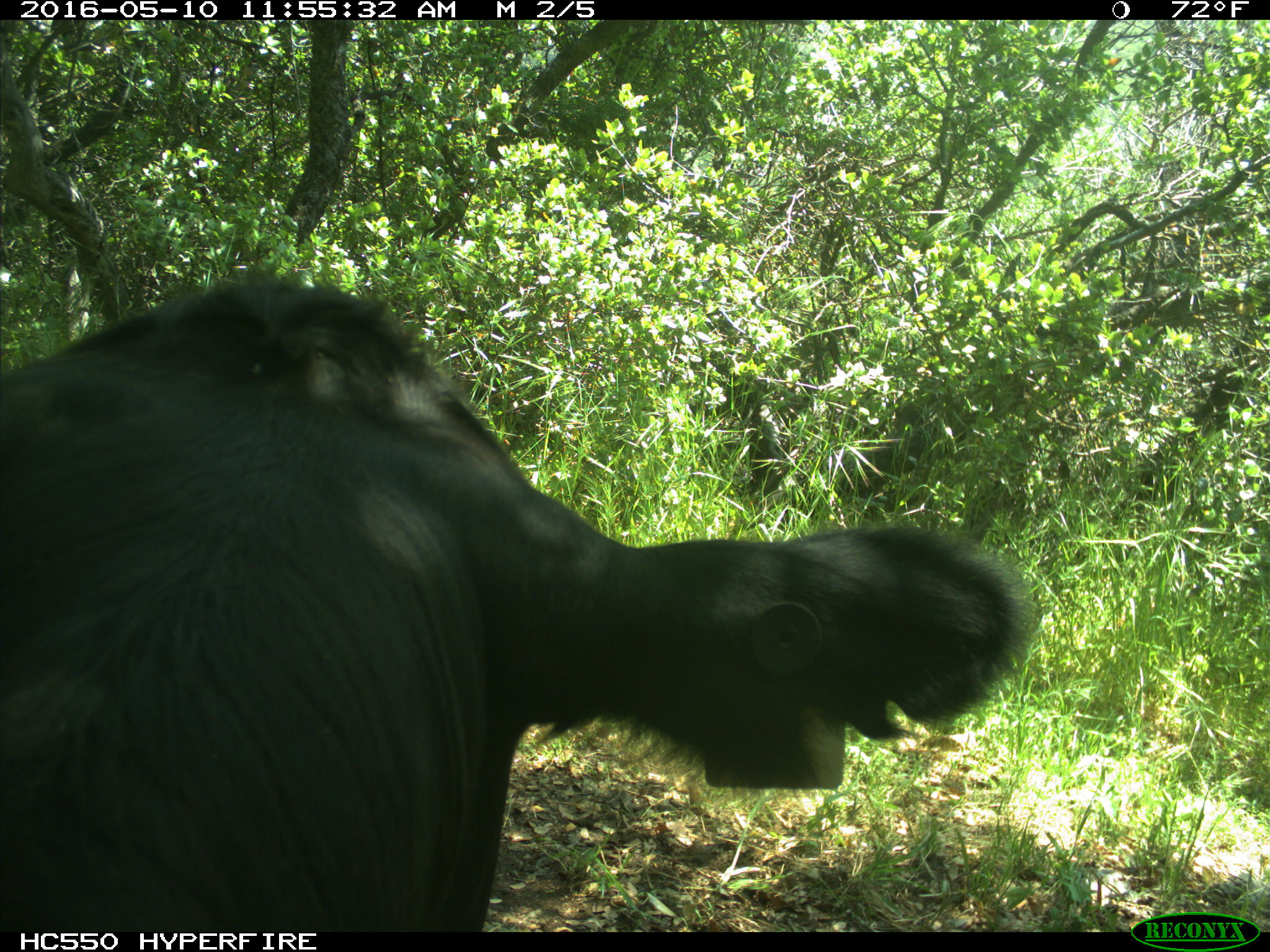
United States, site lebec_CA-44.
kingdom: Animalia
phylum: Chordata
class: Mammalia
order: Artiodactyla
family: Bovidae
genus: Bos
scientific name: Bos taurus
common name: domestic cow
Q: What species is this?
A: Bos taurus (domestic cow).